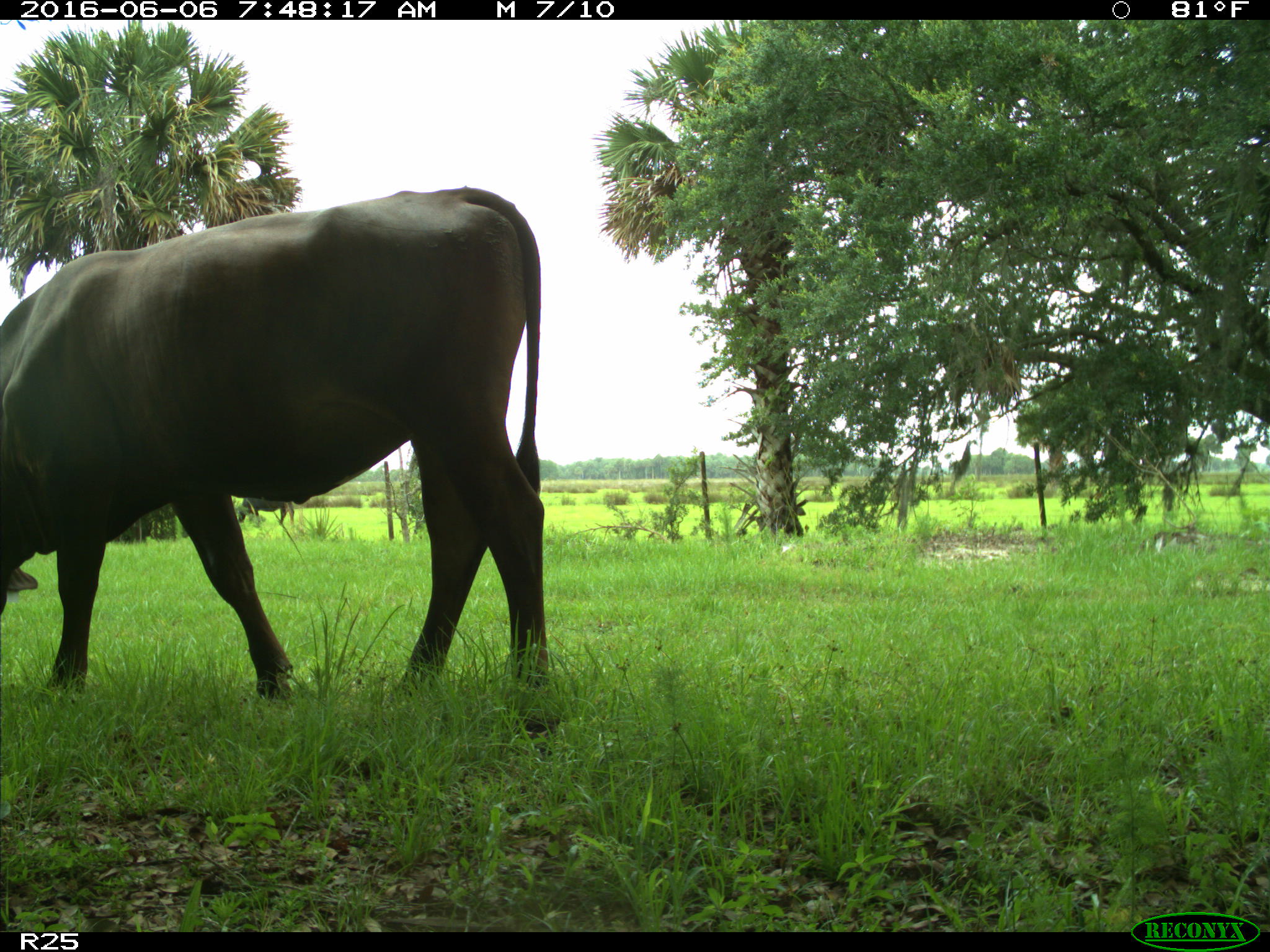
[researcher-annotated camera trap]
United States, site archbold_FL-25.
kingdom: Animalia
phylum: Chordata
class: Mammalia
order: Artiodactyla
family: Bovidae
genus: Bos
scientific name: Bos taurus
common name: domestic cow